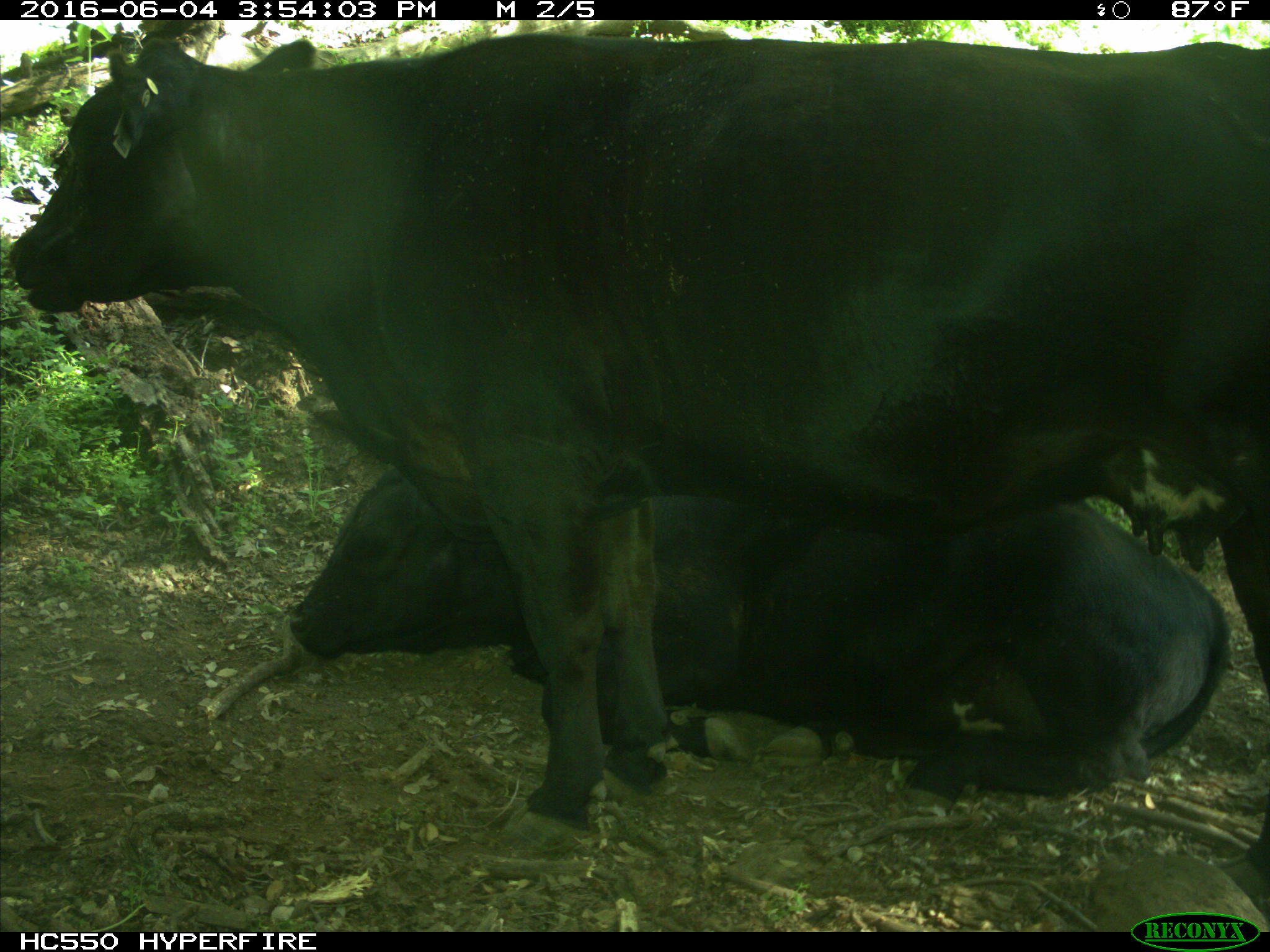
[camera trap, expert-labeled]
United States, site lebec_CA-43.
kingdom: Animalia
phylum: Chordata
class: Mammalia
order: Artiodactyla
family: Bovidae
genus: Bos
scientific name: Bos taurus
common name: domestic cow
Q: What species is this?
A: Bos taurus (domestic cow).